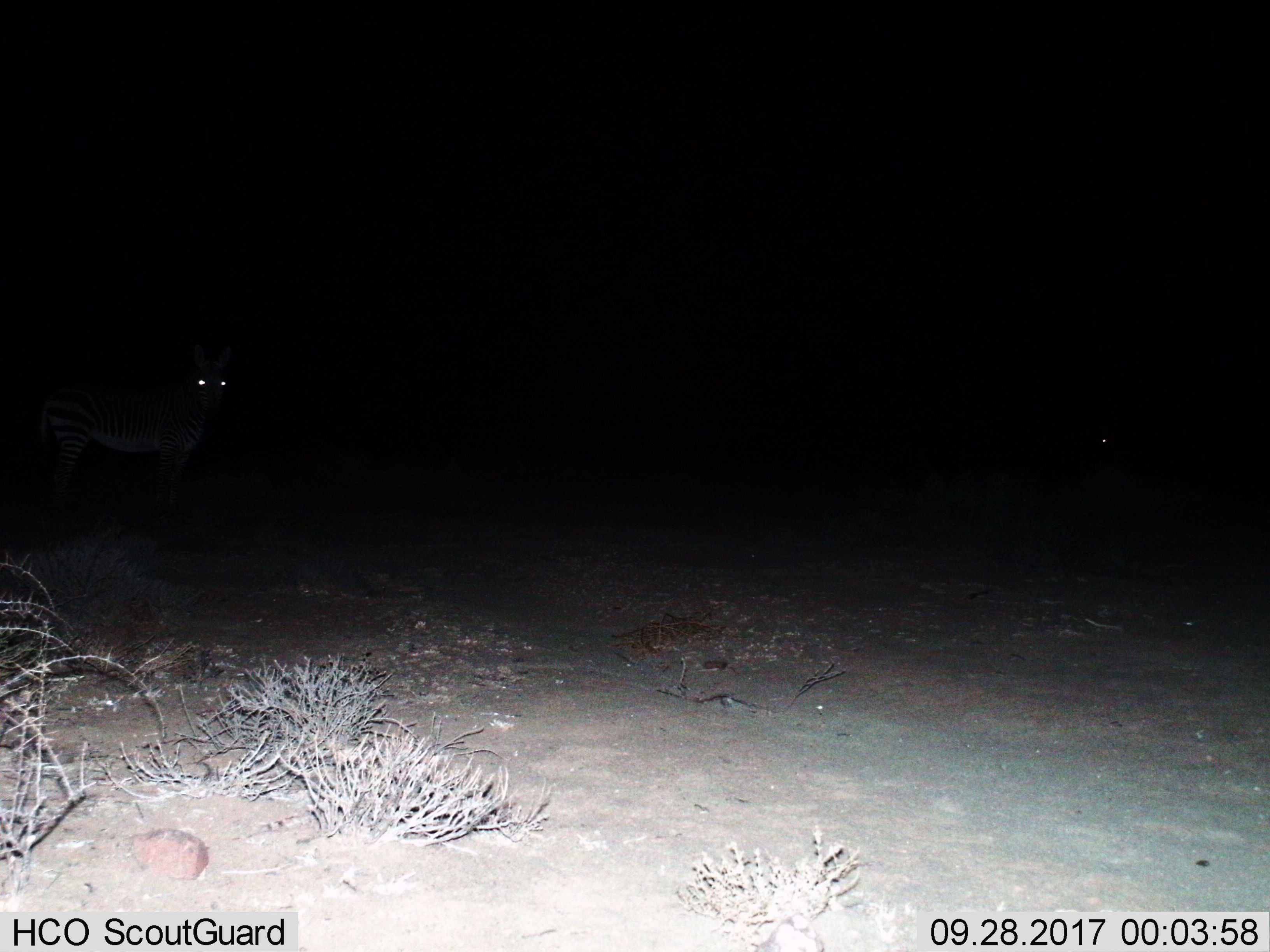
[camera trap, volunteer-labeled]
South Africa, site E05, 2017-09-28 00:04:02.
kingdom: Animalia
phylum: Chordata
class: Mammalia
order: Perissodactyla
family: Equidae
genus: Equus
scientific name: Equus zebra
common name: mountain zebra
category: zebramountain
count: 1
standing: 100%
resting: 0%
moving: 0%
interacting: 0%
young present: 0%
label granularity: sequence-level